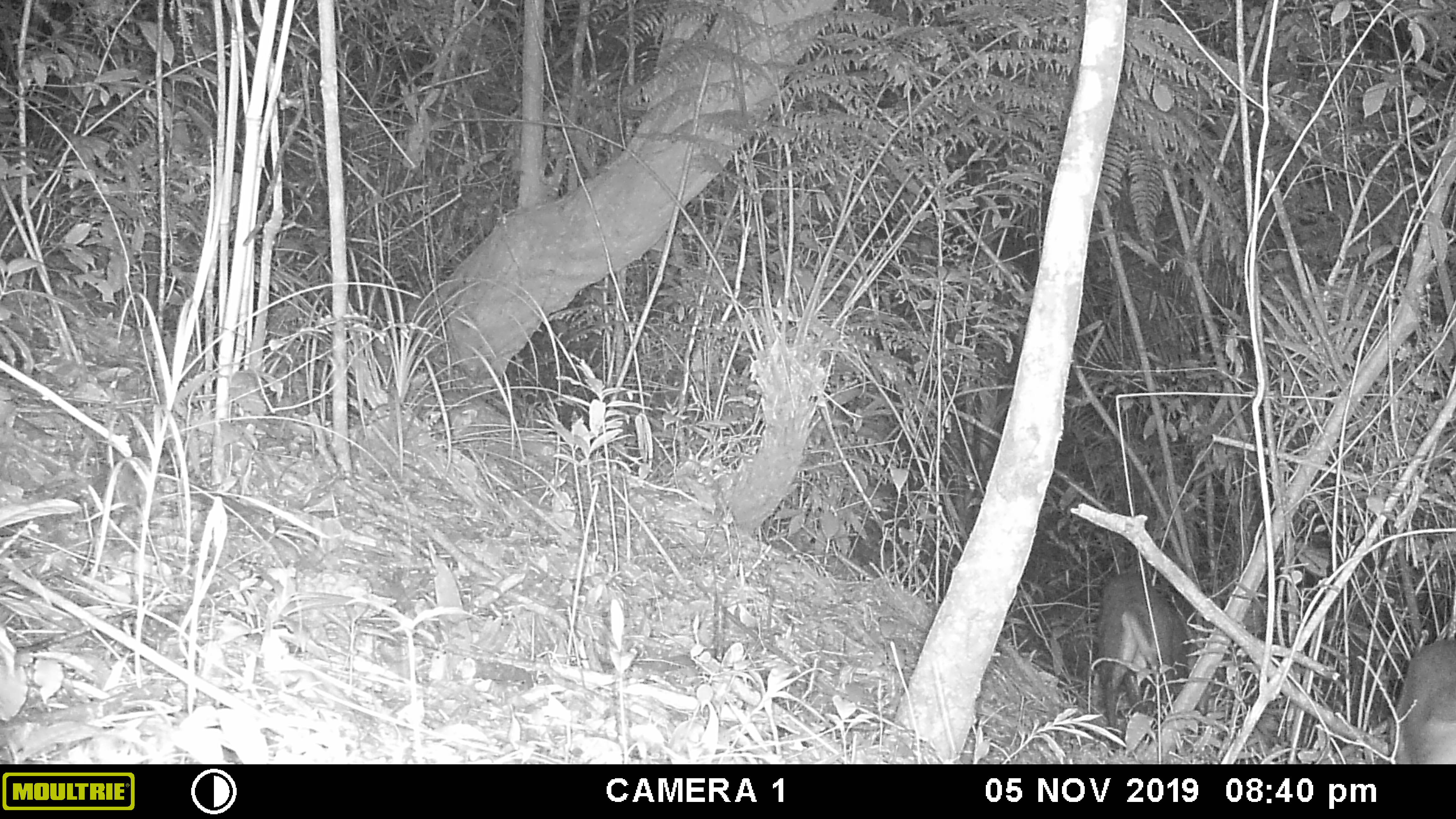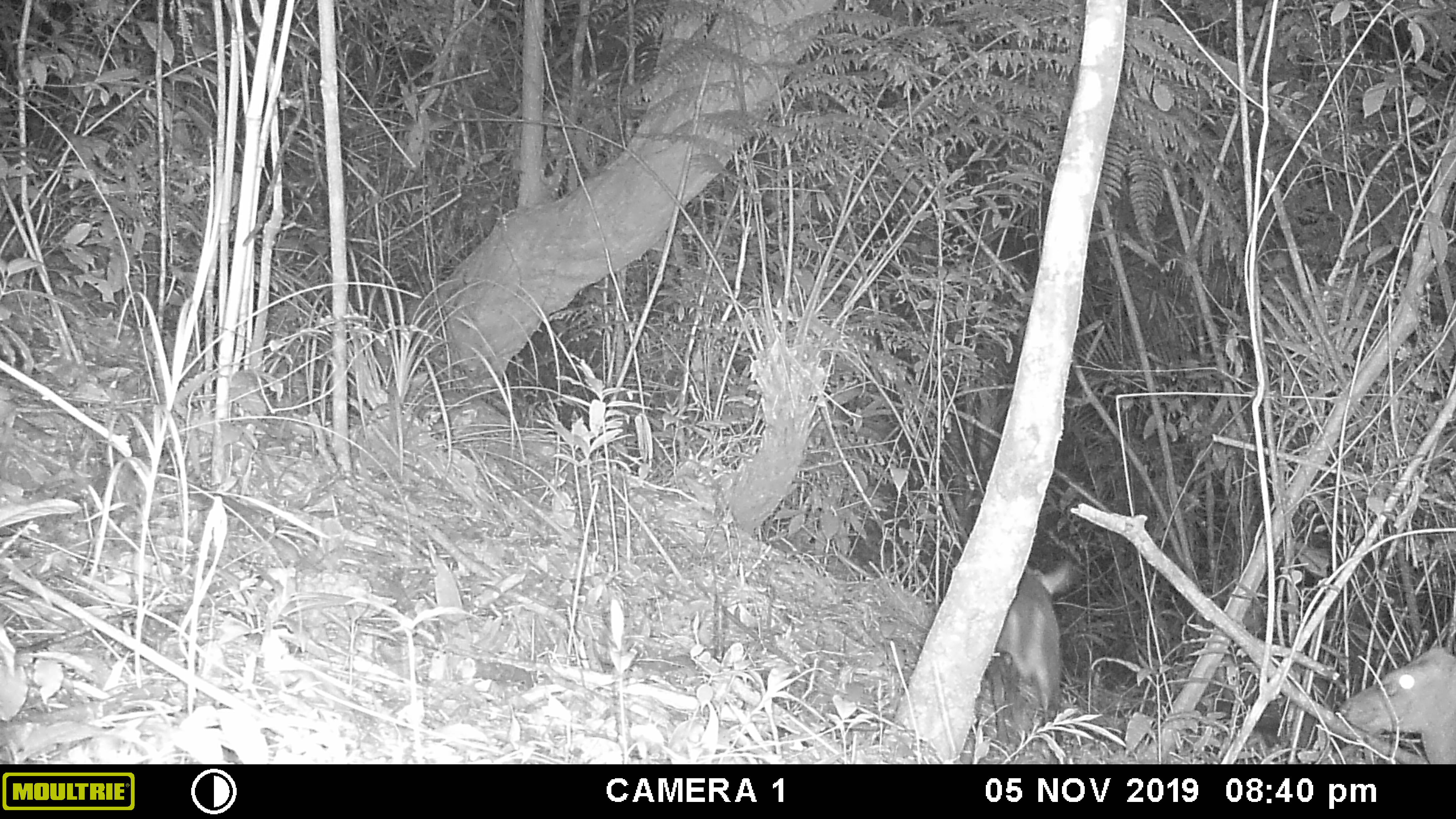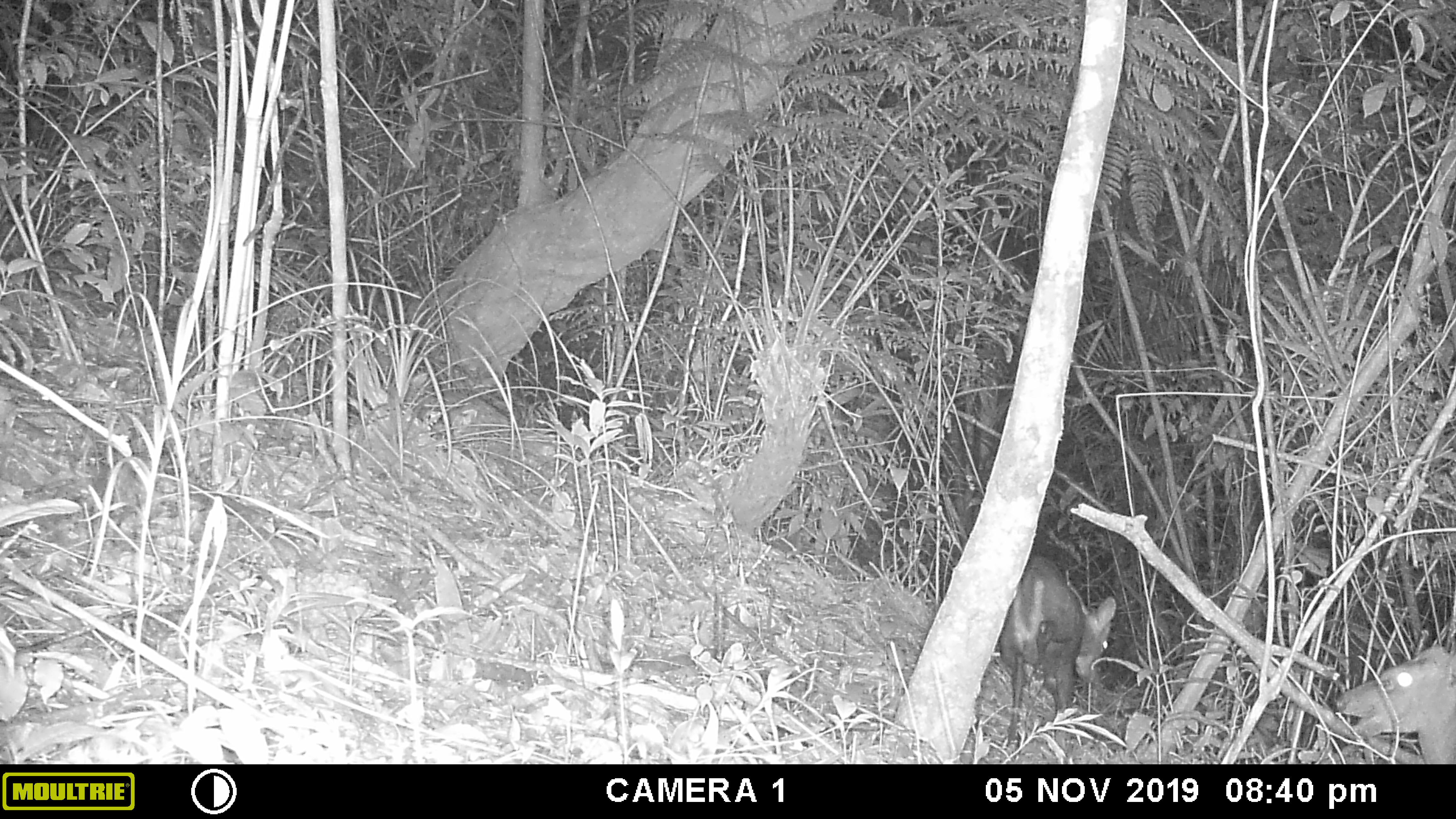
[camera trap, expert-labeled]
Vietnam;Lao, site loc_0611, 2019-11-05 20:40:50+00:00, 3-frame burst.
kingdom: Animalia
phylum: Chordata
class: Mammalia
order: Artiodactyla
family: Cervidae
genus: Muntiacus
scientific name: Muntiacus rooseveltorum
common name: roosevelt's muntjac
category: roosevelts muntjac group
Roosevelts muntjac group (roosevelt's muntjac) (Muntiacus rooseveltorum). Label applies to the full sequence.